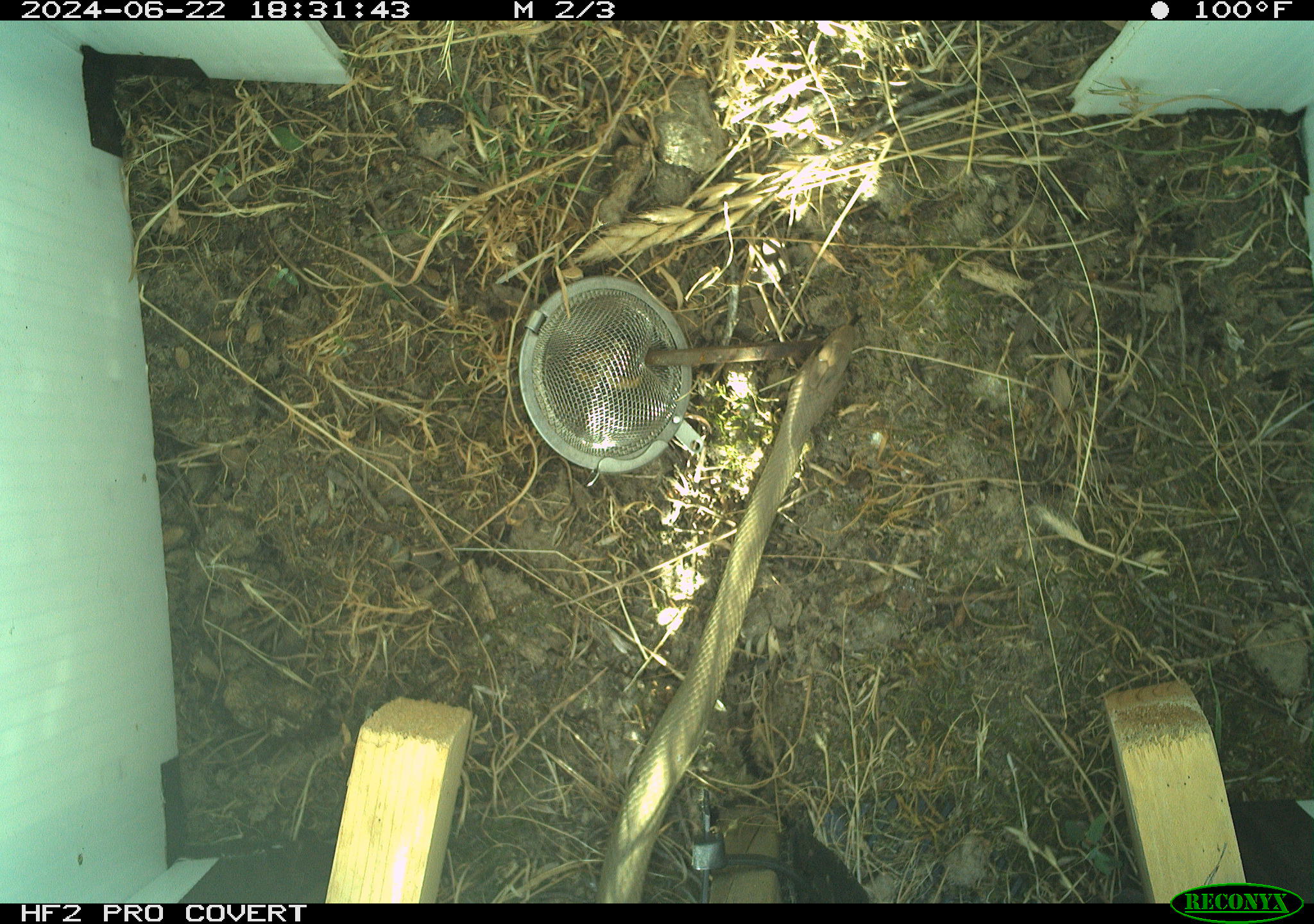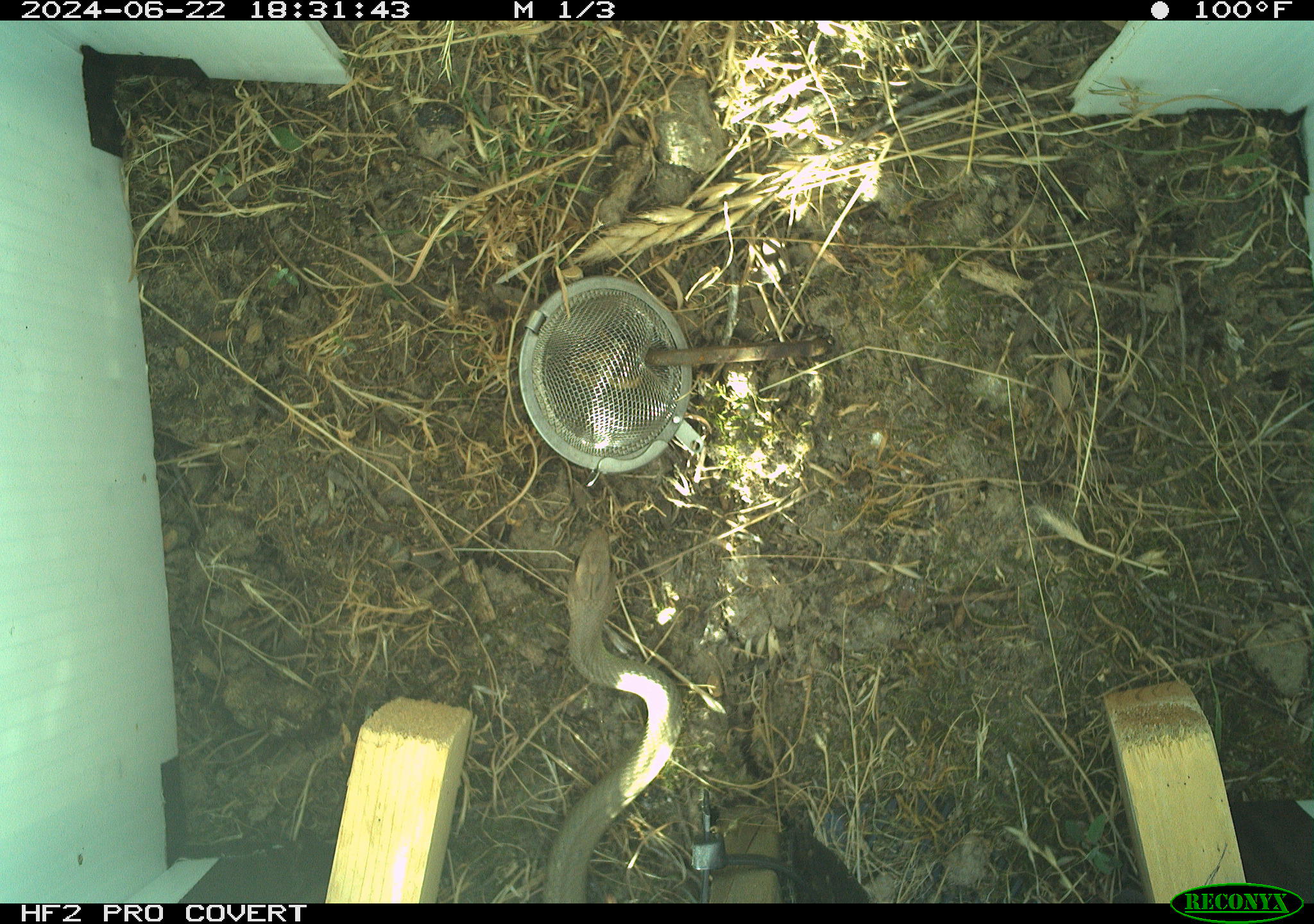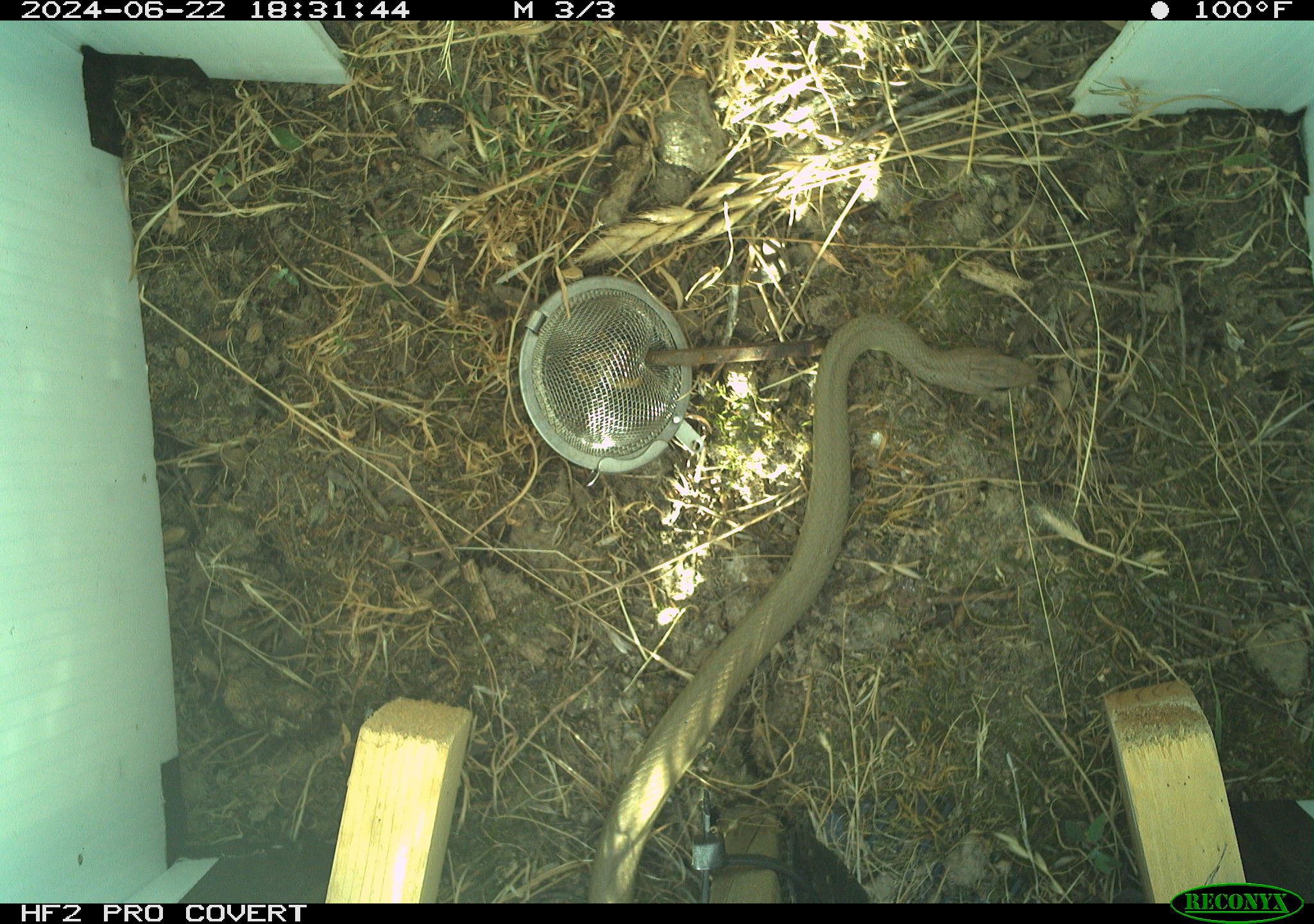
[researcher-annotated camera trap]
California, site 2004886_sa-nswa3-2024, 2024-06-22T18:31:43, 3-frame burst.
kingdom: Animalia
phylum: Chordata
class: Reptilia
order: Squamata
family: Colubridae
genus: Coluber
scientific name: Coluber constrictor mormon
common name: western yellow-bellied racer